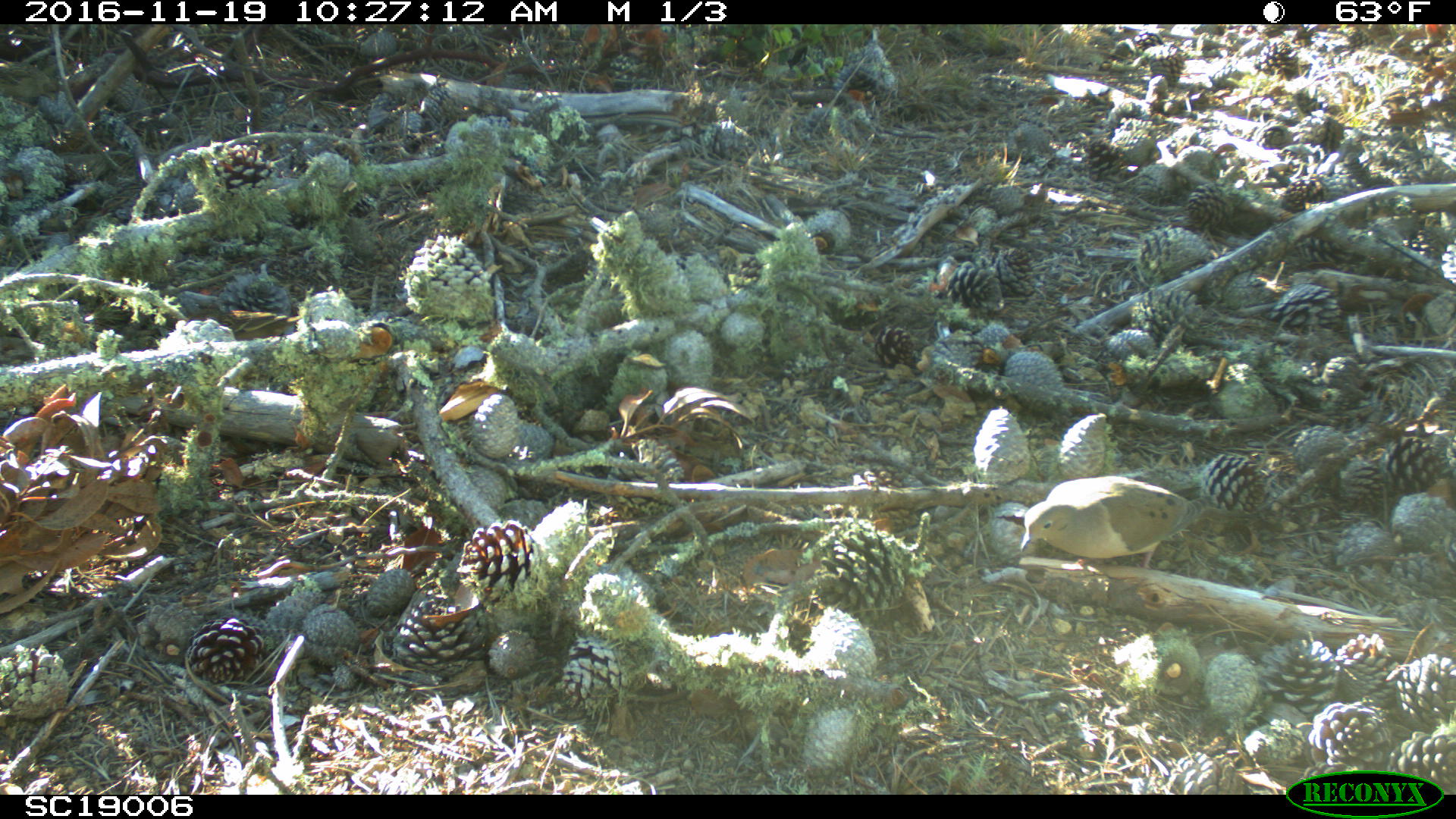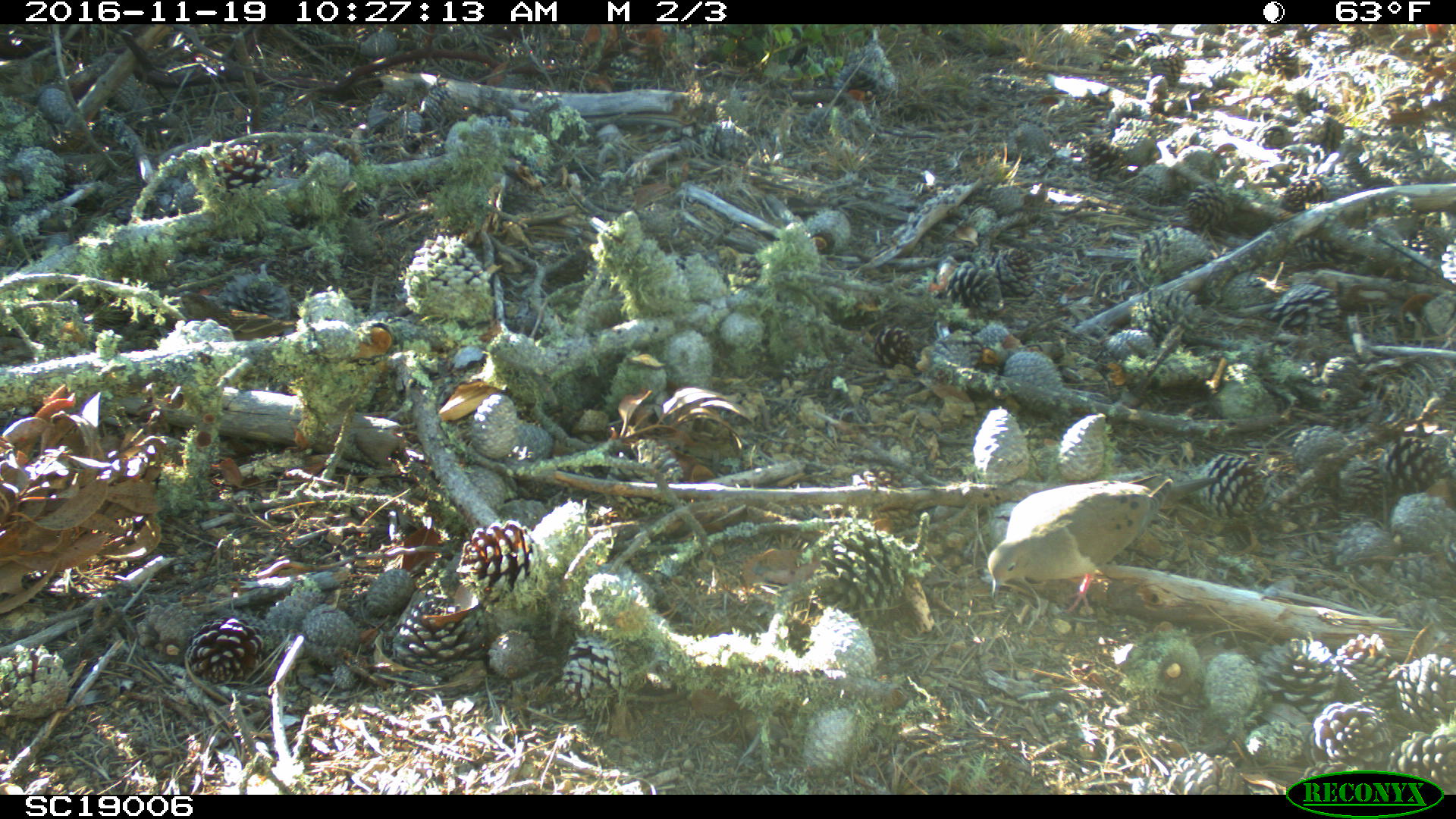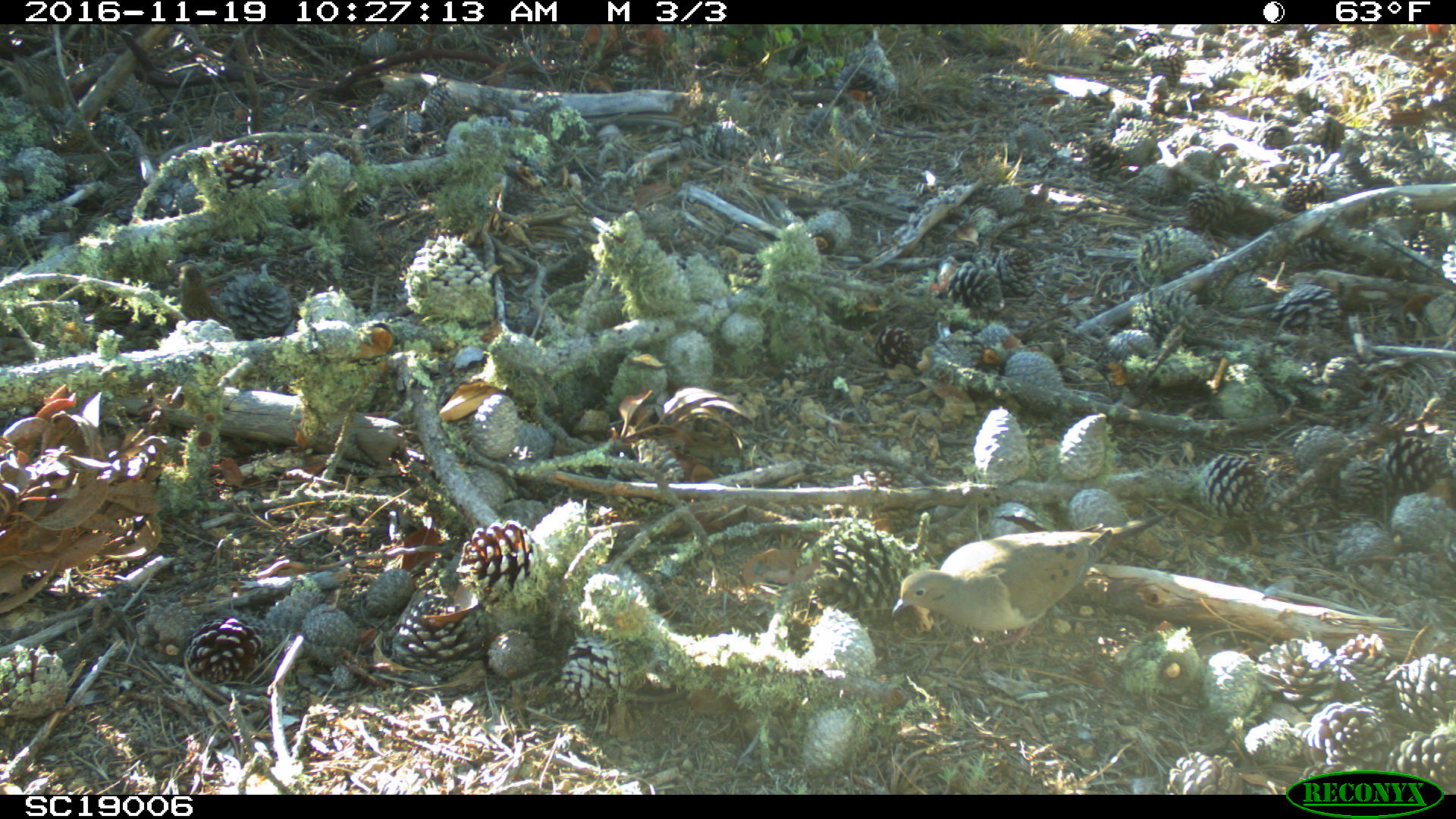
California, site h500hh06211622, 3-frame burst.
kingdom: Animalia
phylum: Chordata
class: Aves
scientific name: Aves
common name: bird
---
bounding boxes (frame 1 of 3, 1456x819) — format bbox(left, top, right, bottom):
bird: bbox(1019, 475, 1254, 568)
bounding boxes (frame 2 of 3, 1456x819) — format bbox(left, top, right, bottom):
bird: bbox(987, 473, 1220, 616)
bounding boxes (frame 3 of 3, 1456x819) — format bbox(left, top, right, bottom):
bird: bbox(890, 513, 1166, 651); bbox(177, 261, 232, 325)